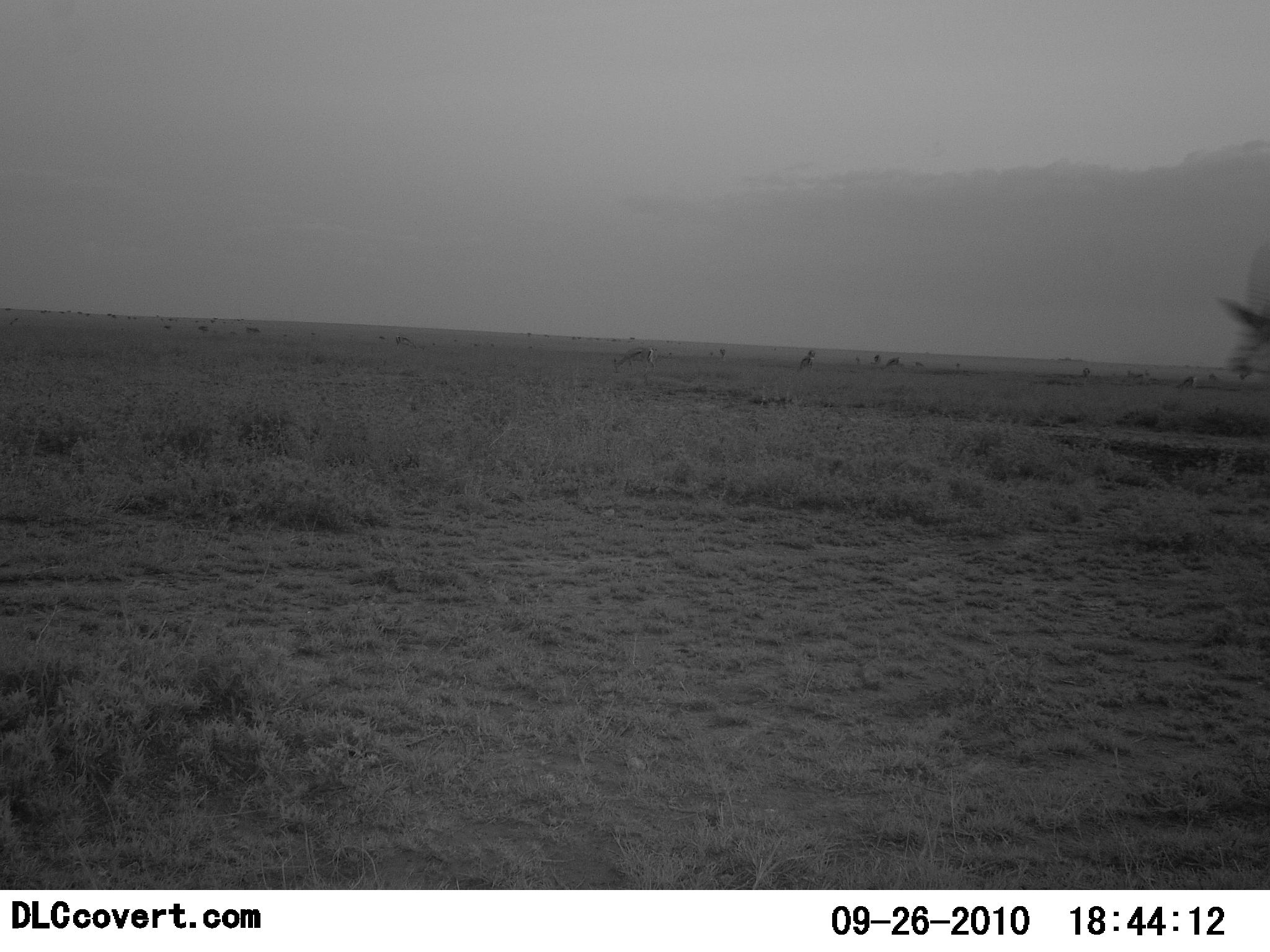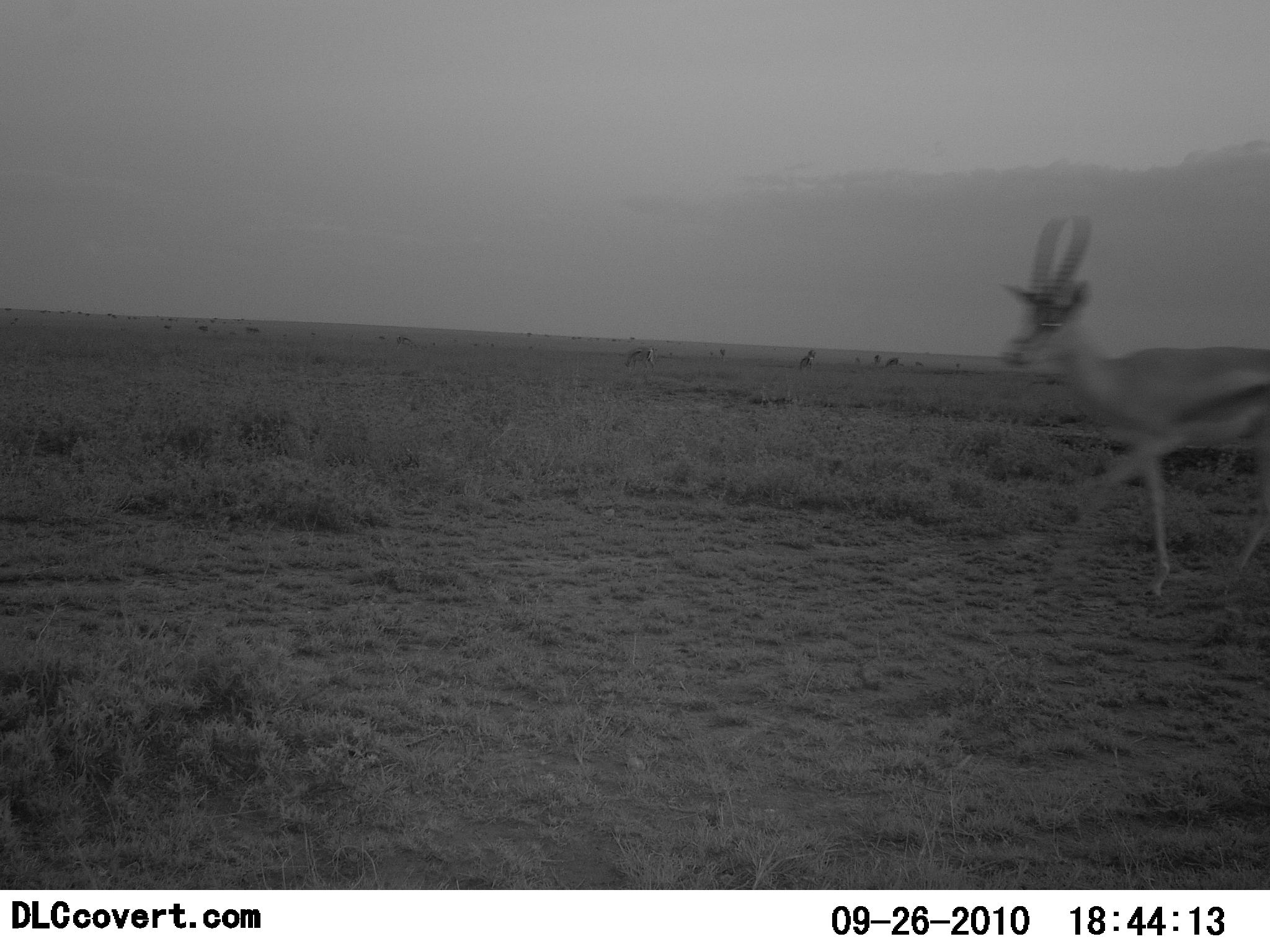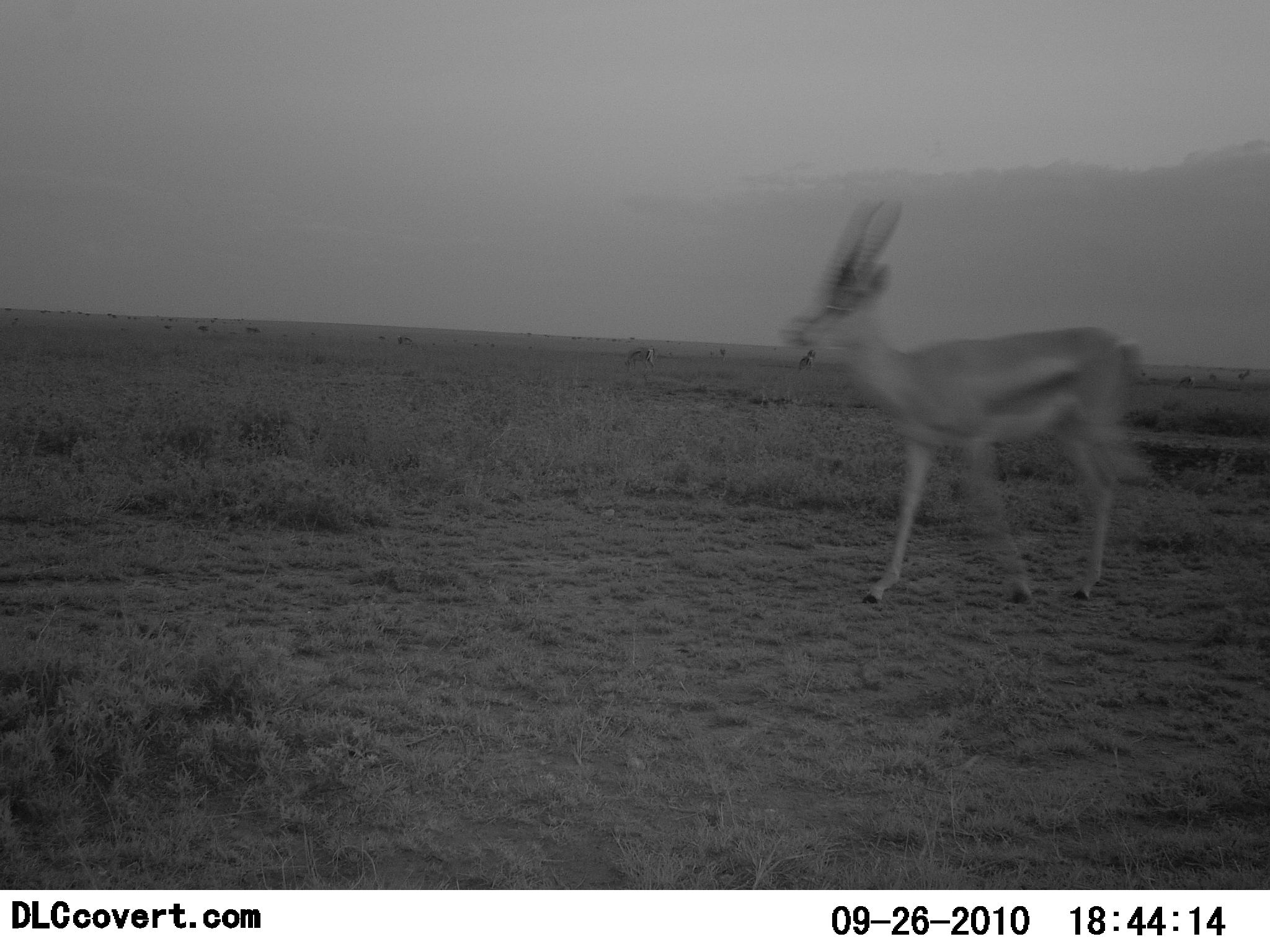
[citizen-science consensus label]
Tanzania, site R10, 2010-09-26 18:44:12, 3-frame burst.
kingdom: Animalia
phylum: Chordata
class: Mammalia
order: Artiodactyla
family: Bovidae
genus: Eudorcas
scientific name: Eudorcas thomsonii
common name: thomson's gazelle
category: gazellethomsons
Gazellethomsons (thomson's gazelle) (Eudorcas thomsonii), count 1. Behavior (volunteer vote fractions): standing 8%, resting 0%, moving 100%, interacting 0%. Young present (vote fraction): 0%. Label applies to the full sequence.